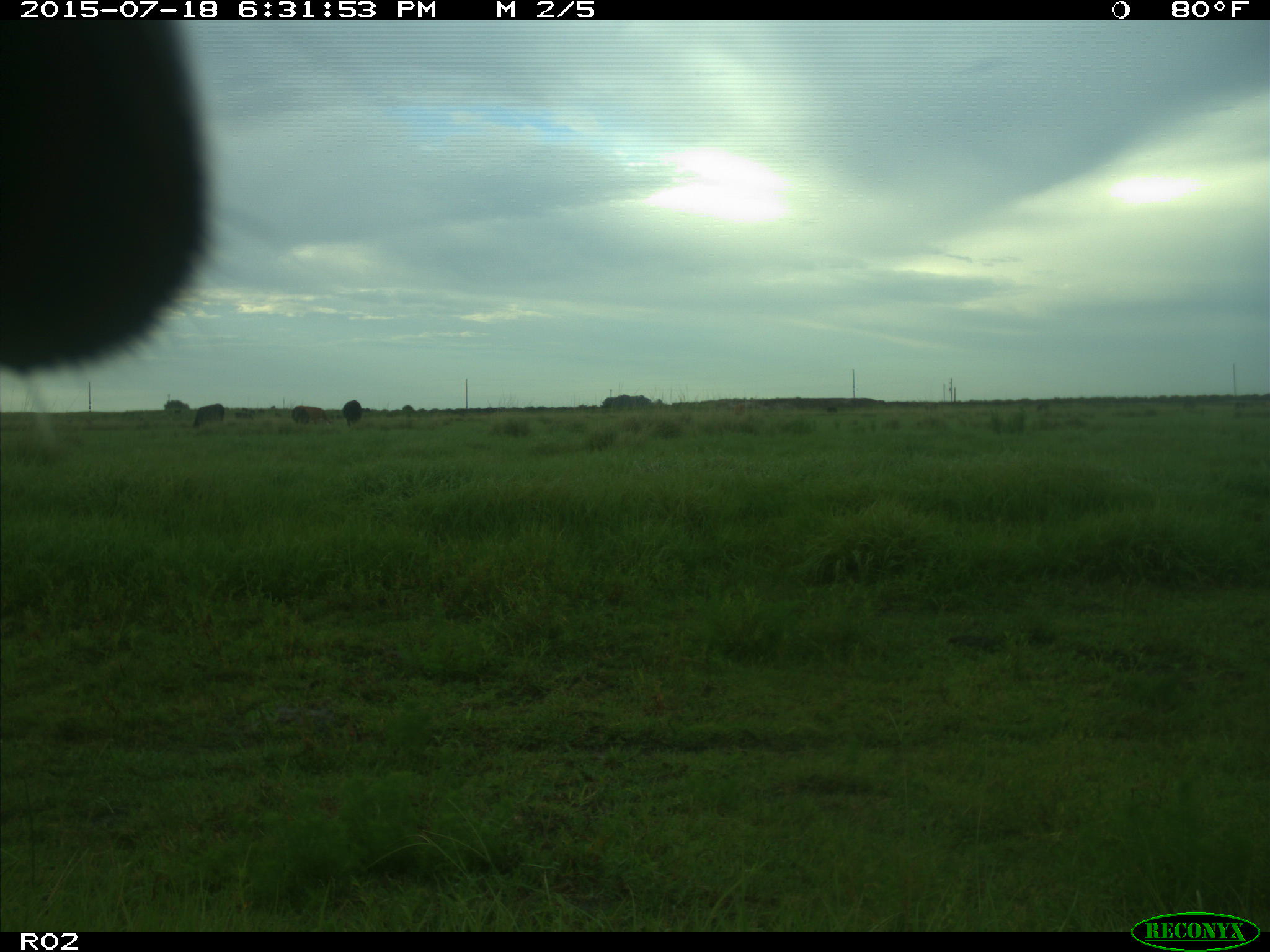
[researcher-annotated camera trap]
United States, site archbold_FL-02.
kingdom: Animalia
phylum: Chordata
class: Mammalia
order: Artiodactyla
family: Bovidae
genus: Bos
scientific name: Bos taurus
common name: domestic cow